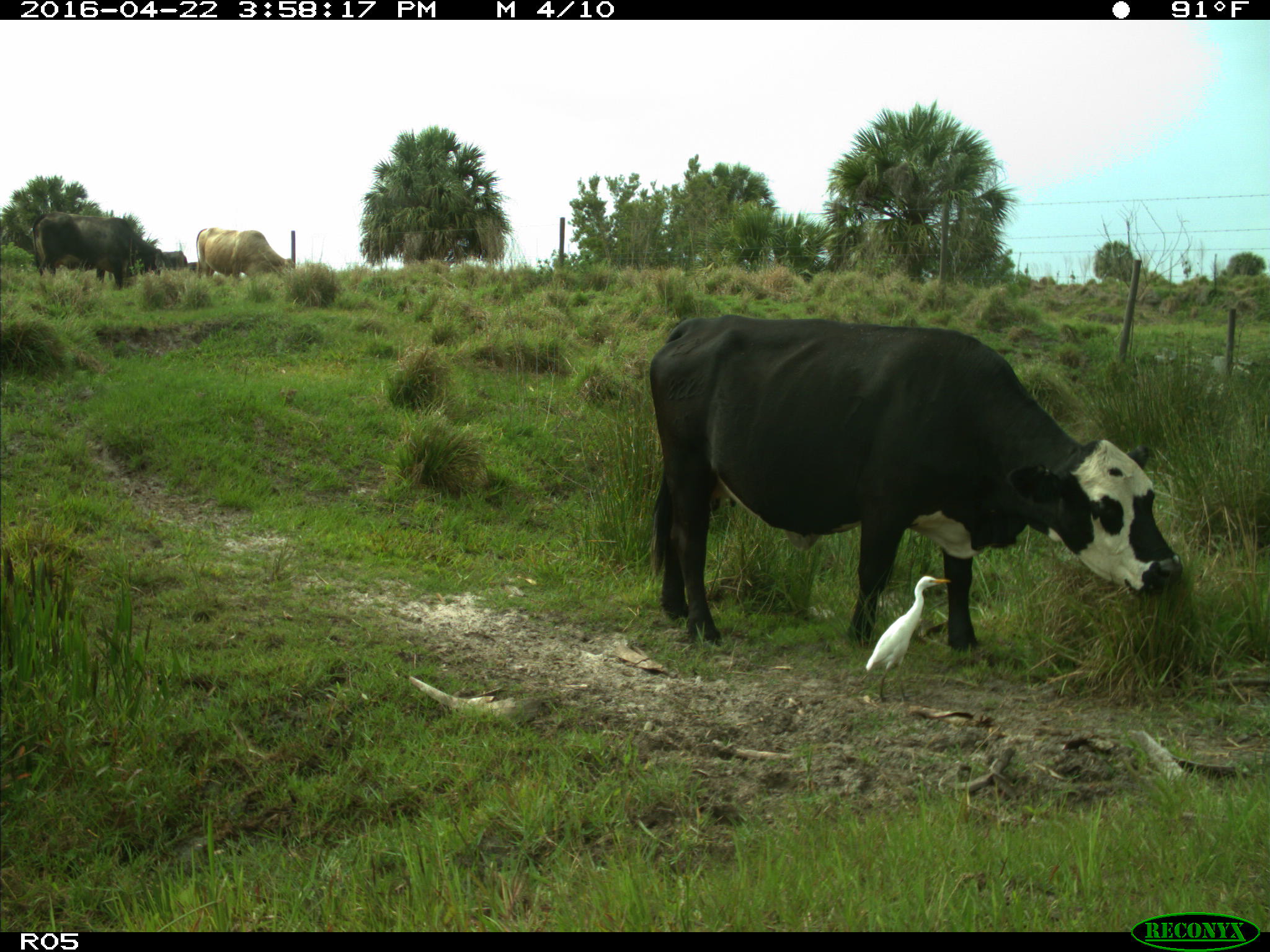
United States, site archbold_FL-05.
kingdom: Animalia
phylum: Chordata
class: Mammalia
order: Artiodactyla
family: Bovidae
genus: Bos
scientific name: Bos taurus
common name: domestic cow